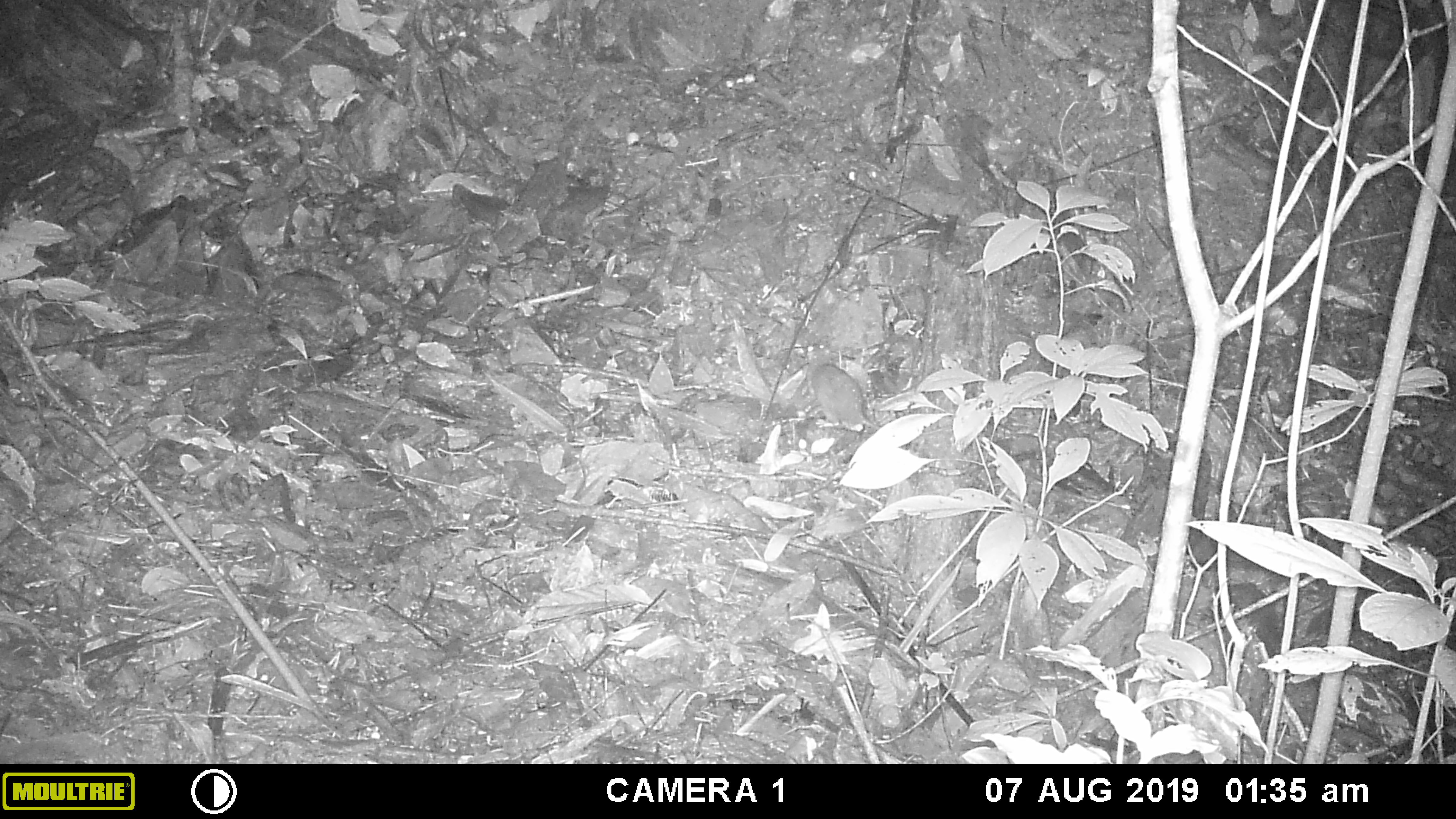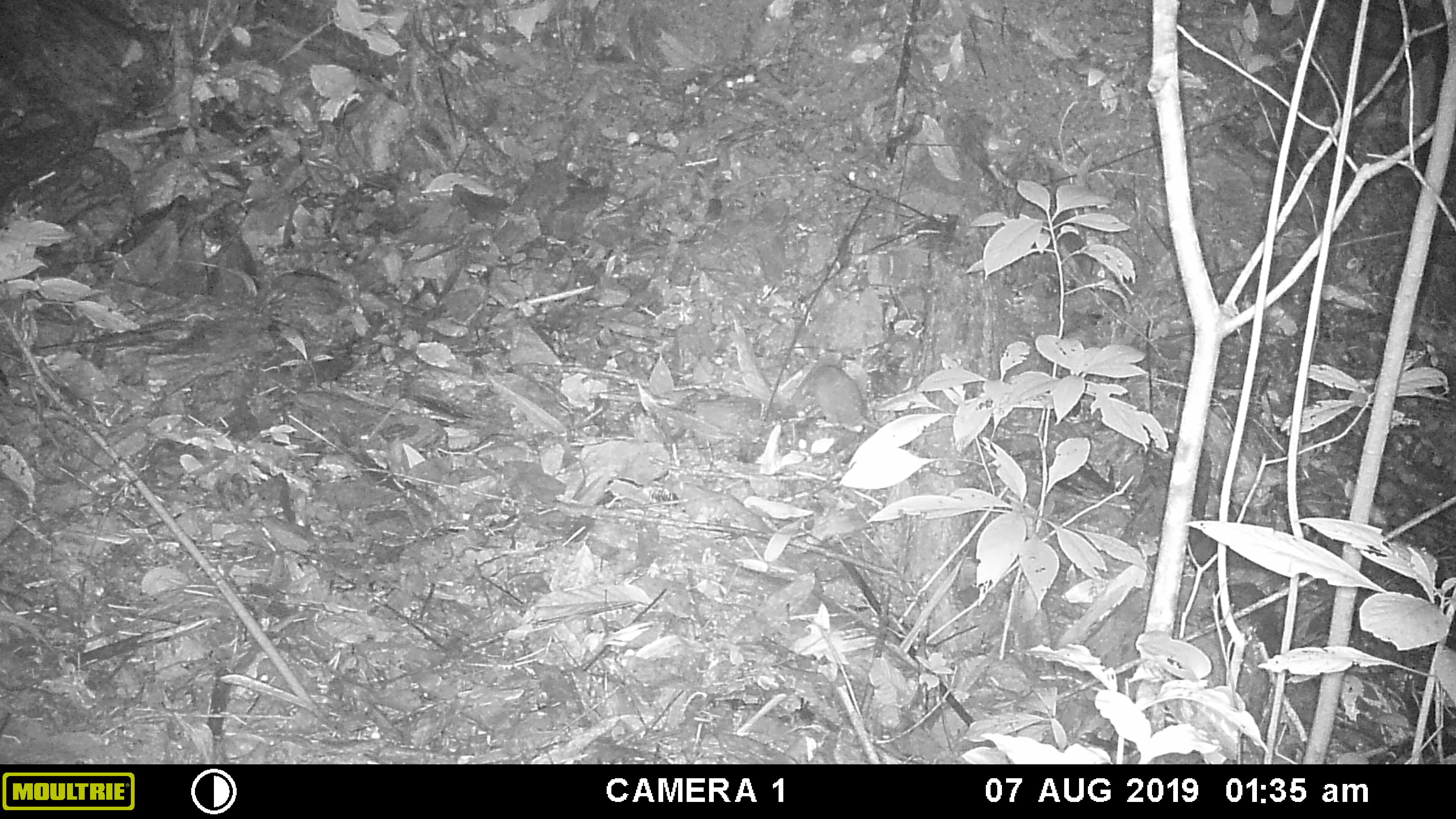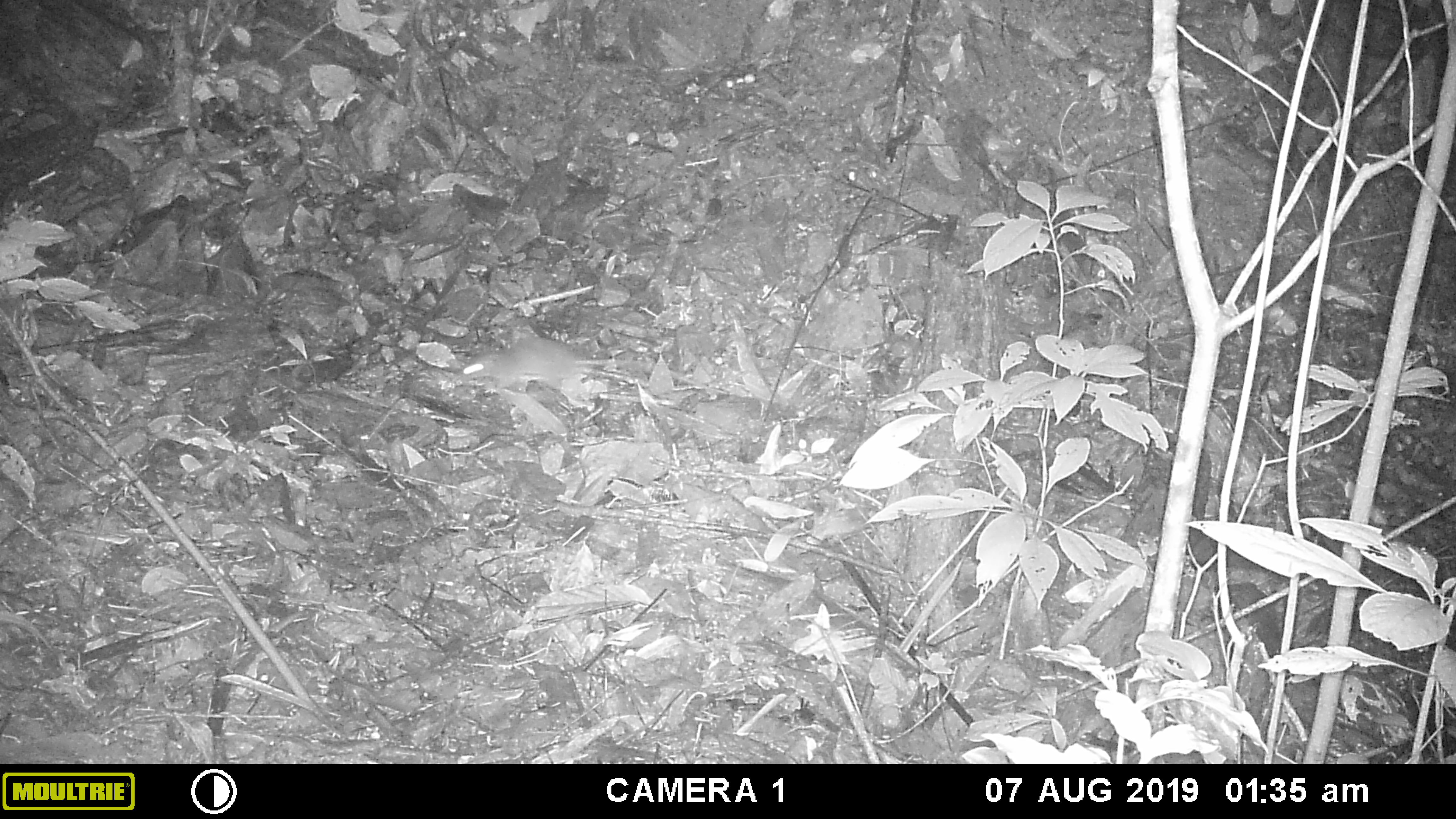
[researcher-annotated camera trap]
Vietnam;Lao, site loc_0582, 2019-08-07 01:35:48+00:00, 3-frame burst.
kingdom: Animalia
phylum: Chordata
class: Mammalia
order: Rodentia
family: Muridae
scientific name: Muridae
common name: old-world mice and rats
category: unidentified murid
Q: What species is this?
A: Unidentified murid (old-world mice and rats) (Muridae).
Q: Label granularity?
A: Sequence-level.